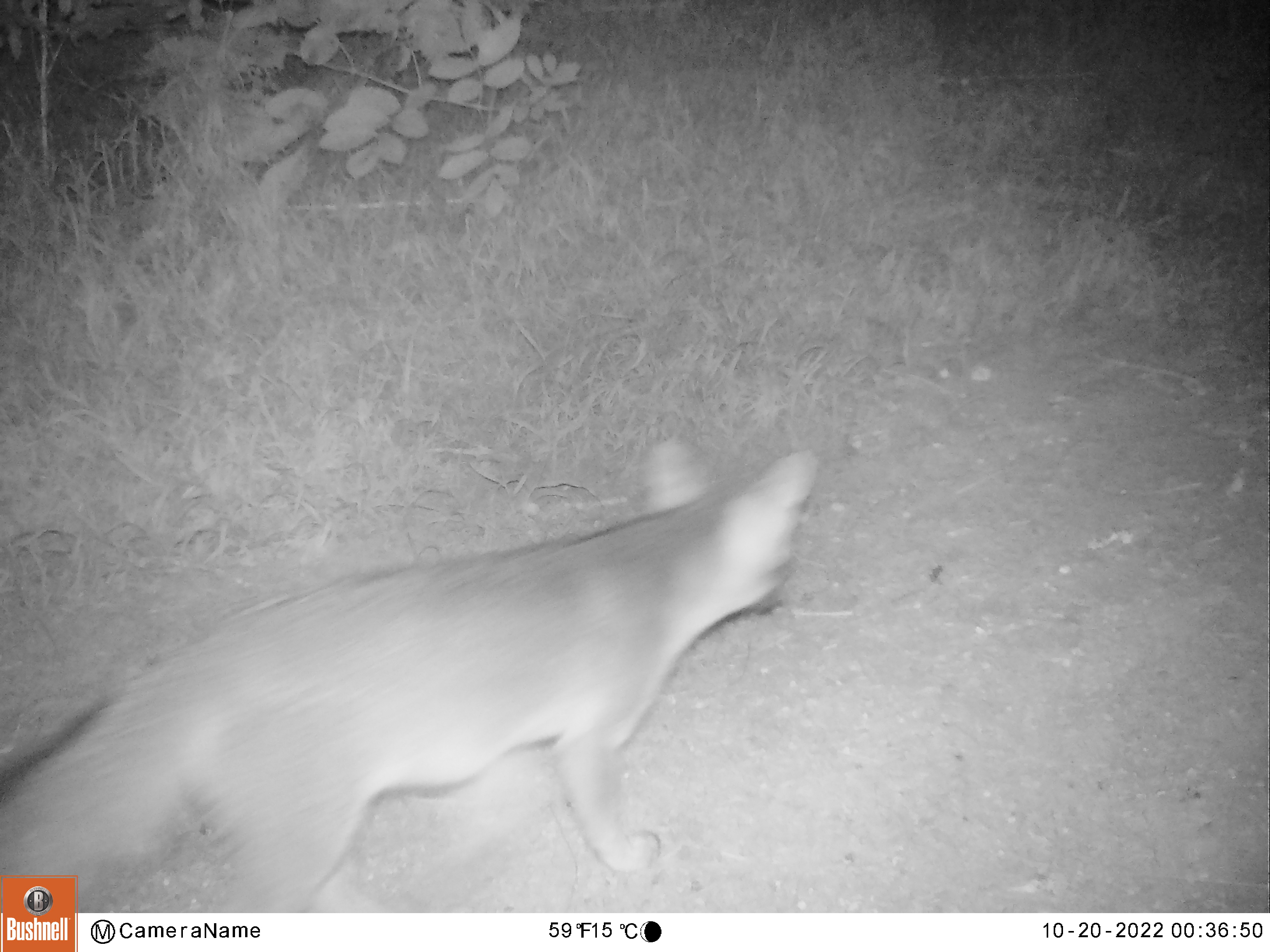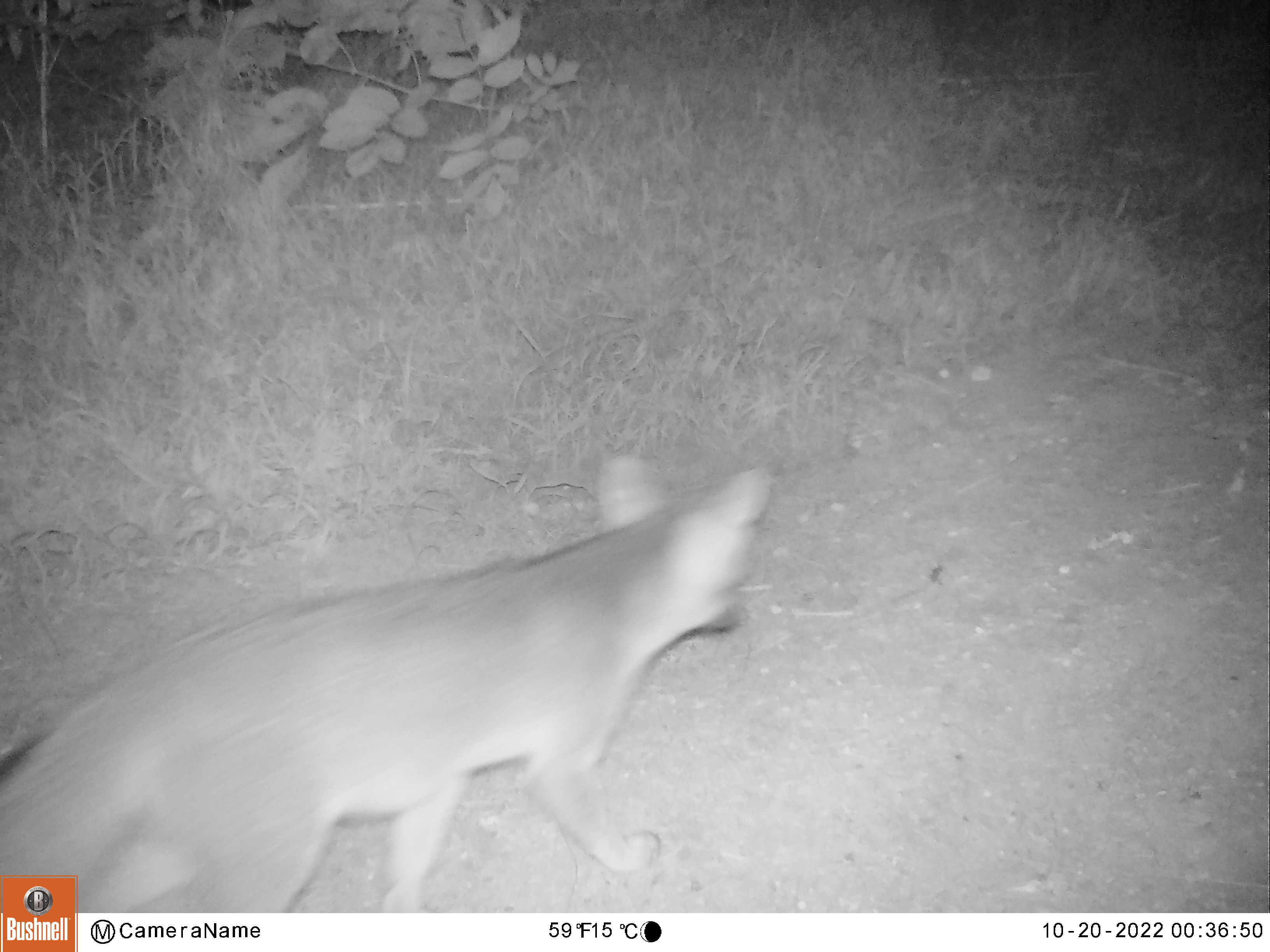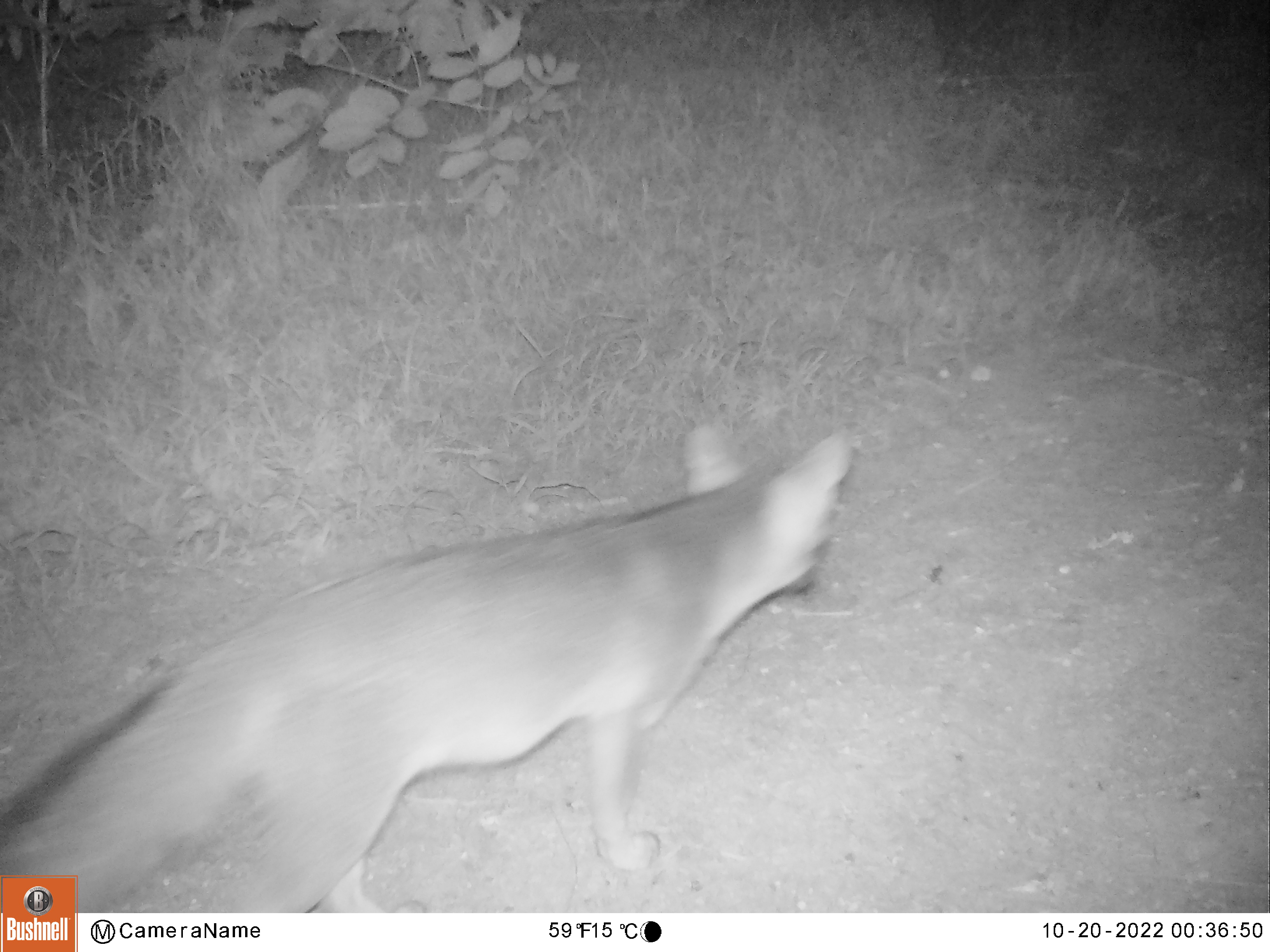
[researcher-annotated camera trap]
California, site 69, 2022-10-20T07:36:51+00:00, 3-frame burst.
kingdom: Animalia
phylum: Chordata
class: Mammalia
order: Carnivora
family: Canidae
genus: Urocyon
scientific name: Urocyon cinereoargenteus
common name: gray fox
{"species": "gray fox (Urocyon cinereoargenteus)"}